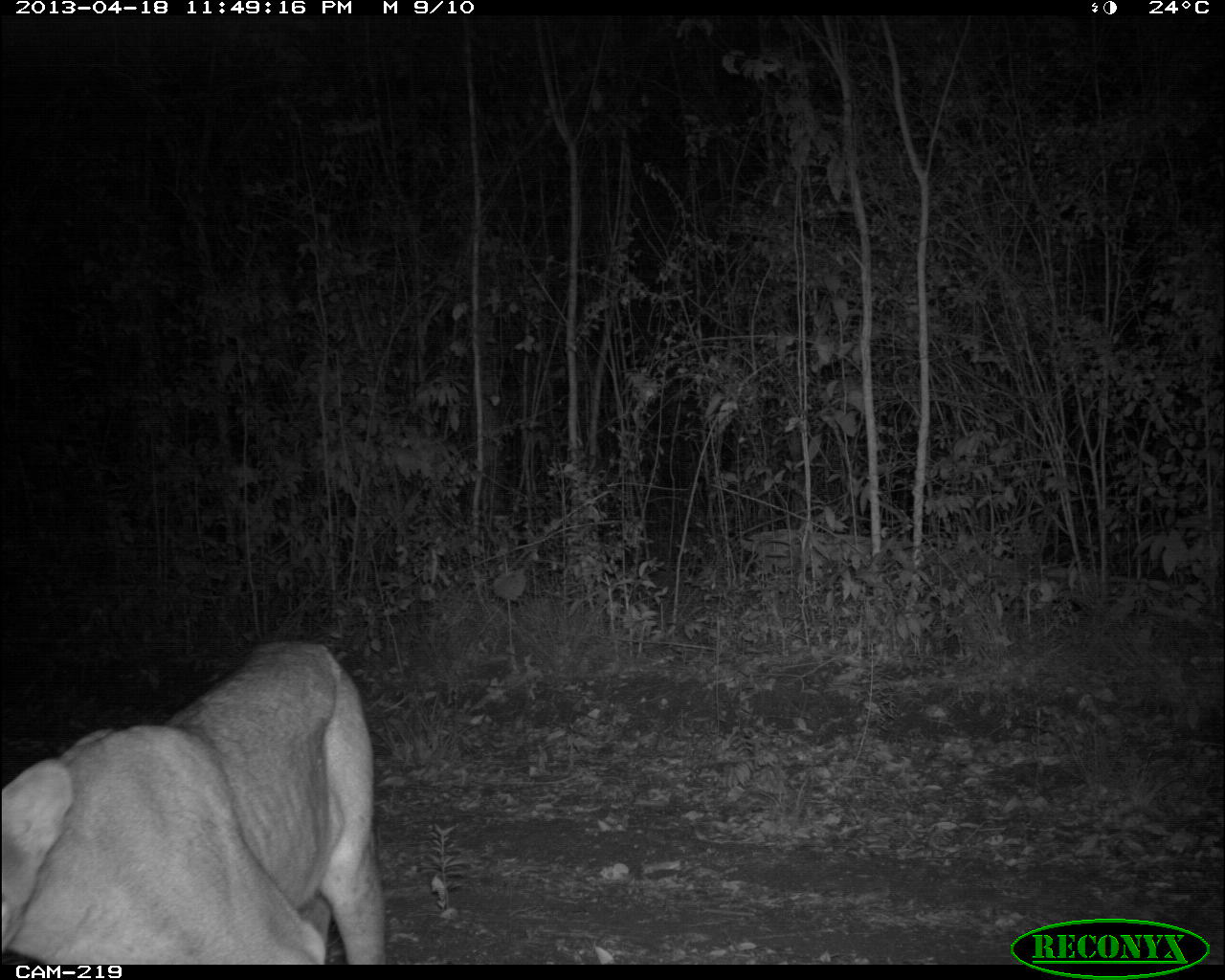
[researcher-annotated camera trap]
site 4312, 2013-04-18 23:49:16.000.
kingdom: Animalia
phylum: Chordata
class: Mammalia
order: Carnivora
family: Felidae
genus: Puma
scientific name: Puma concolor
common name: mountain lion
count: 1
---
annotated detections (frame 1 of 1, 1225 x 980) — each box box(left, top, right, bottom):
puma concolor: box(0, 638, 387, 964)